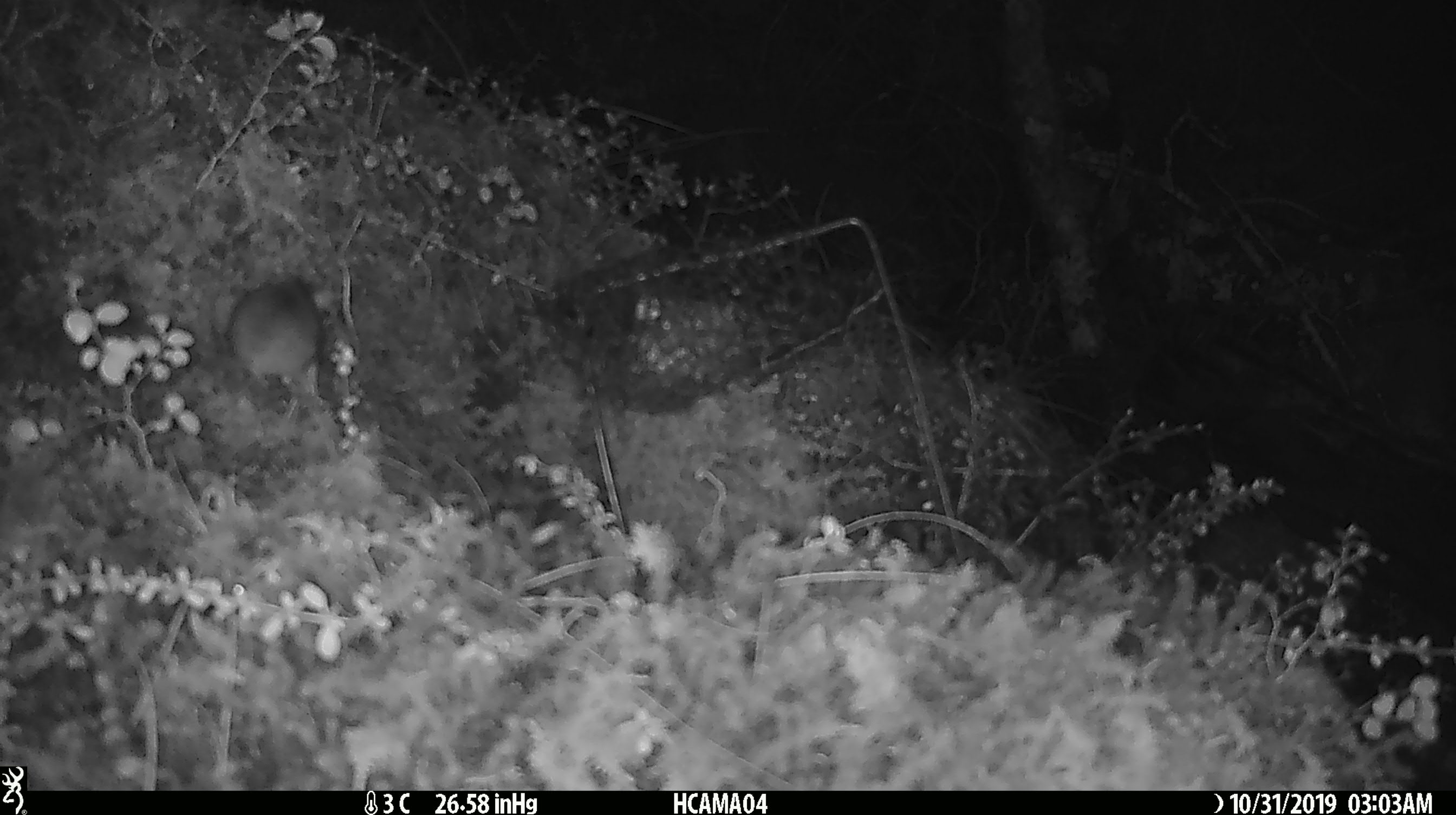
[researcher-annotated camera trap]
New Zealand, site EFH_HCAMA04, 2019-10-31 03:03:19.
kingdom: Animalia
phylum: Chordata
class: Mammalia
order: Rodentia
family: Muridae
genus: Mus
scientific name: Mus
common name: mouse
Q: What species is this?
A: Mouse (Mus).